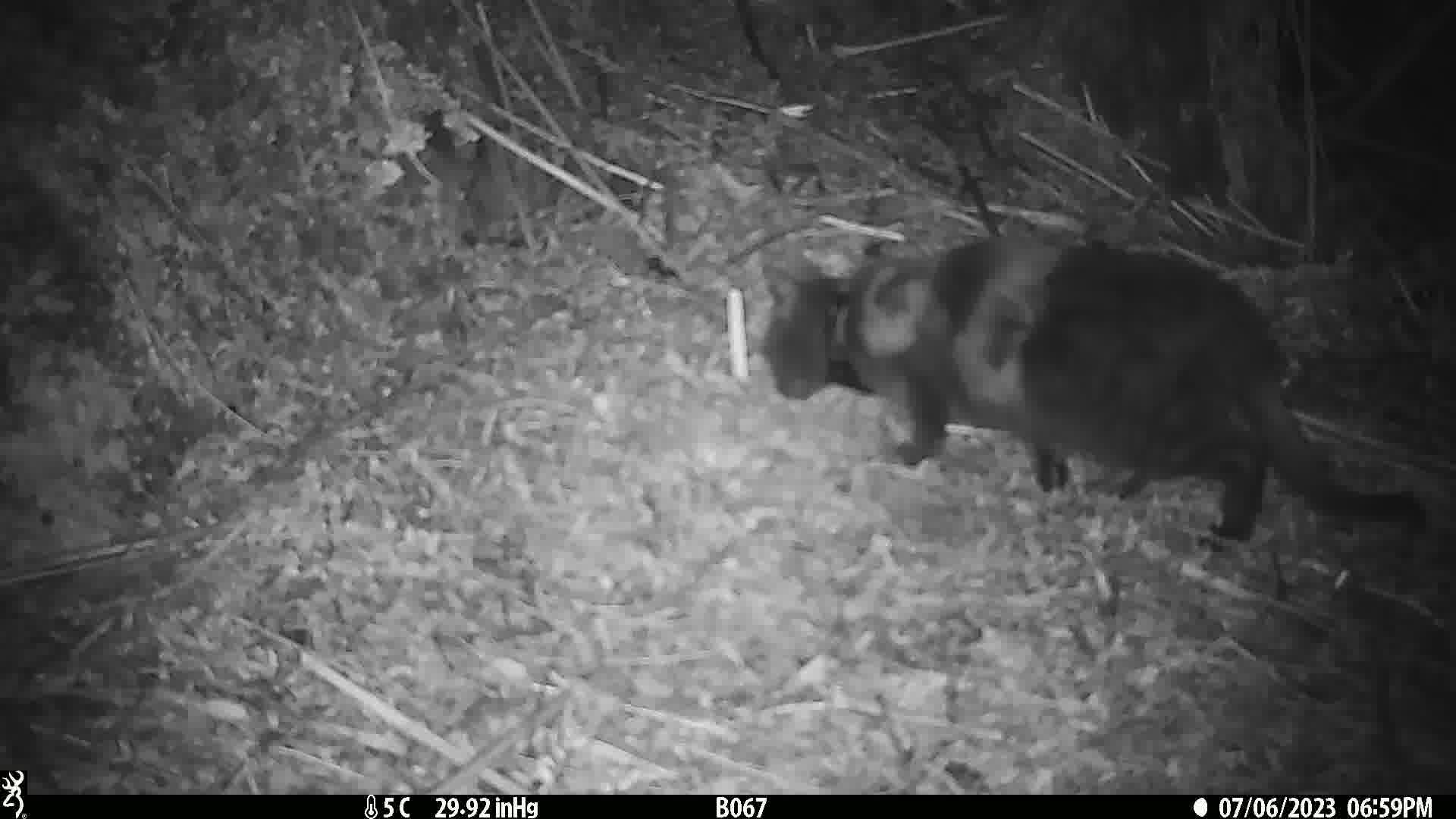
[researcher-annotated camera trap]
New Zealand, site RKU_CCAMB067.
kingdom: Animalia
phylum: Chordata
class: Mammalia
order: Carnivora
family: Felidae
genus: Felis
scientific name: Felis catus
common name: domestic cat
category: cat